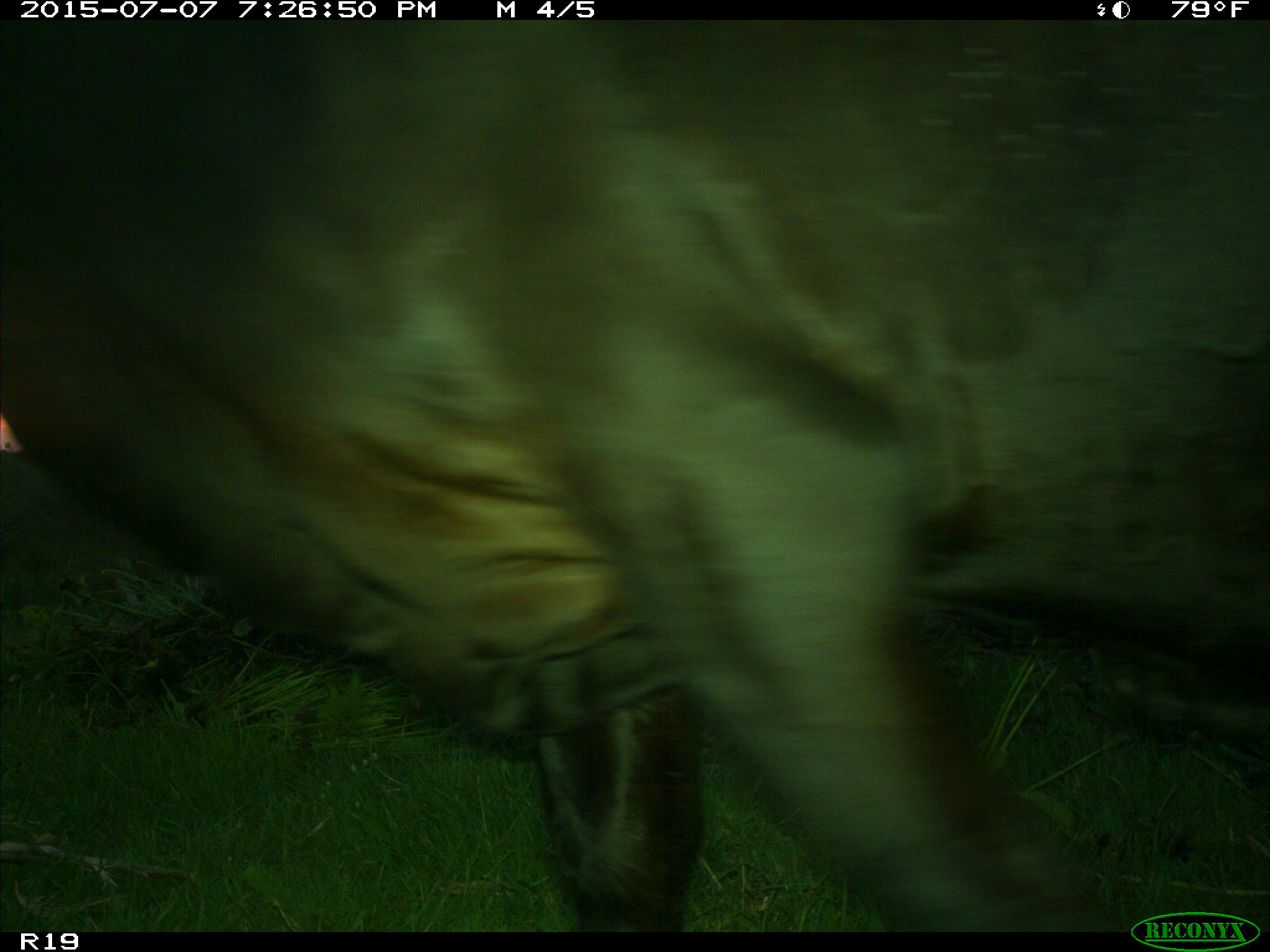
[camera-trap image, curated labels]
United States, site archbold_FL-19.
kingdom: Animalia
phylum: Chordata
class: Mammalia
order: Artiodactyla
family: Bovidae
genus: Bos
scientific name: Bos taurus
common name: domestic cow